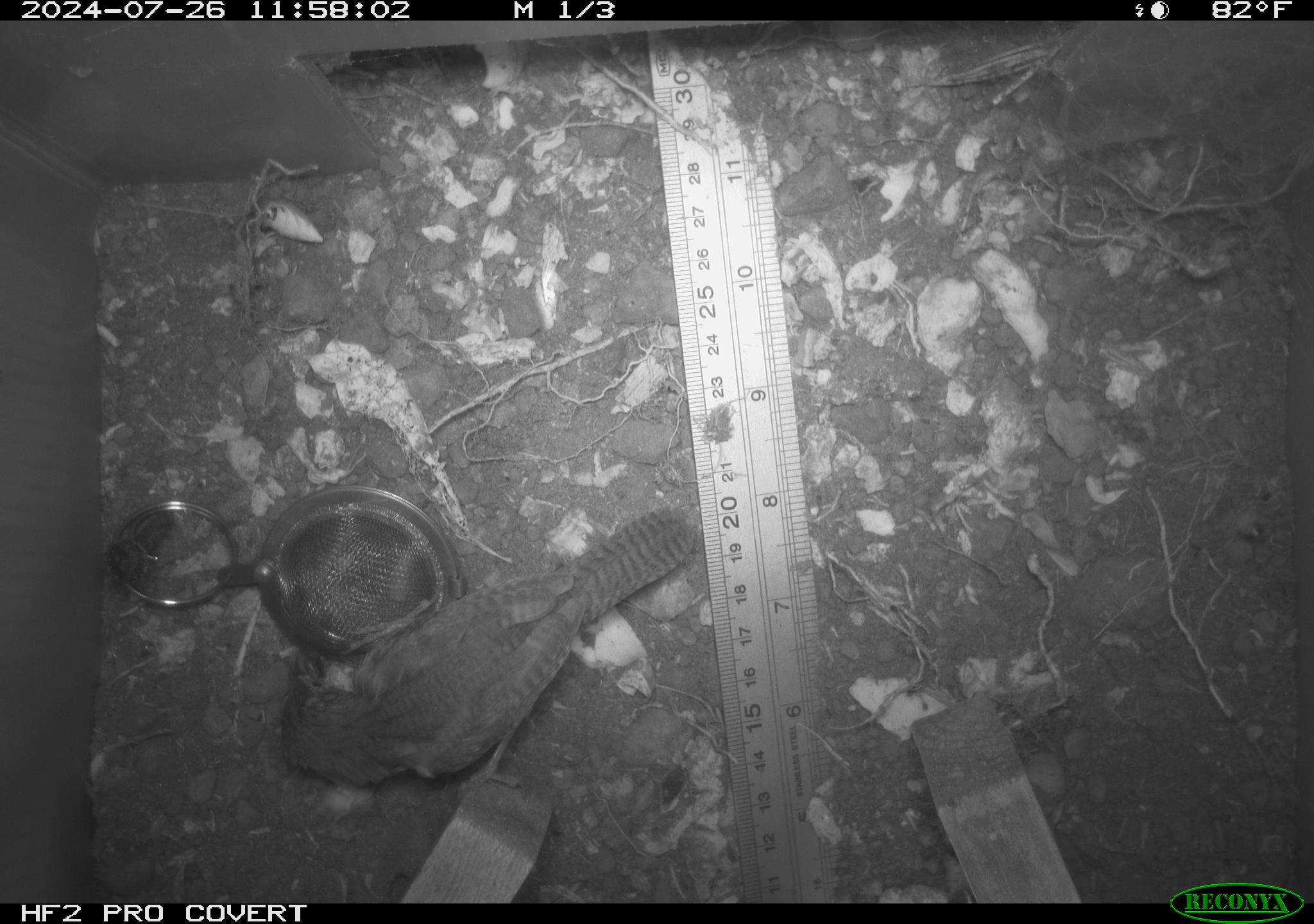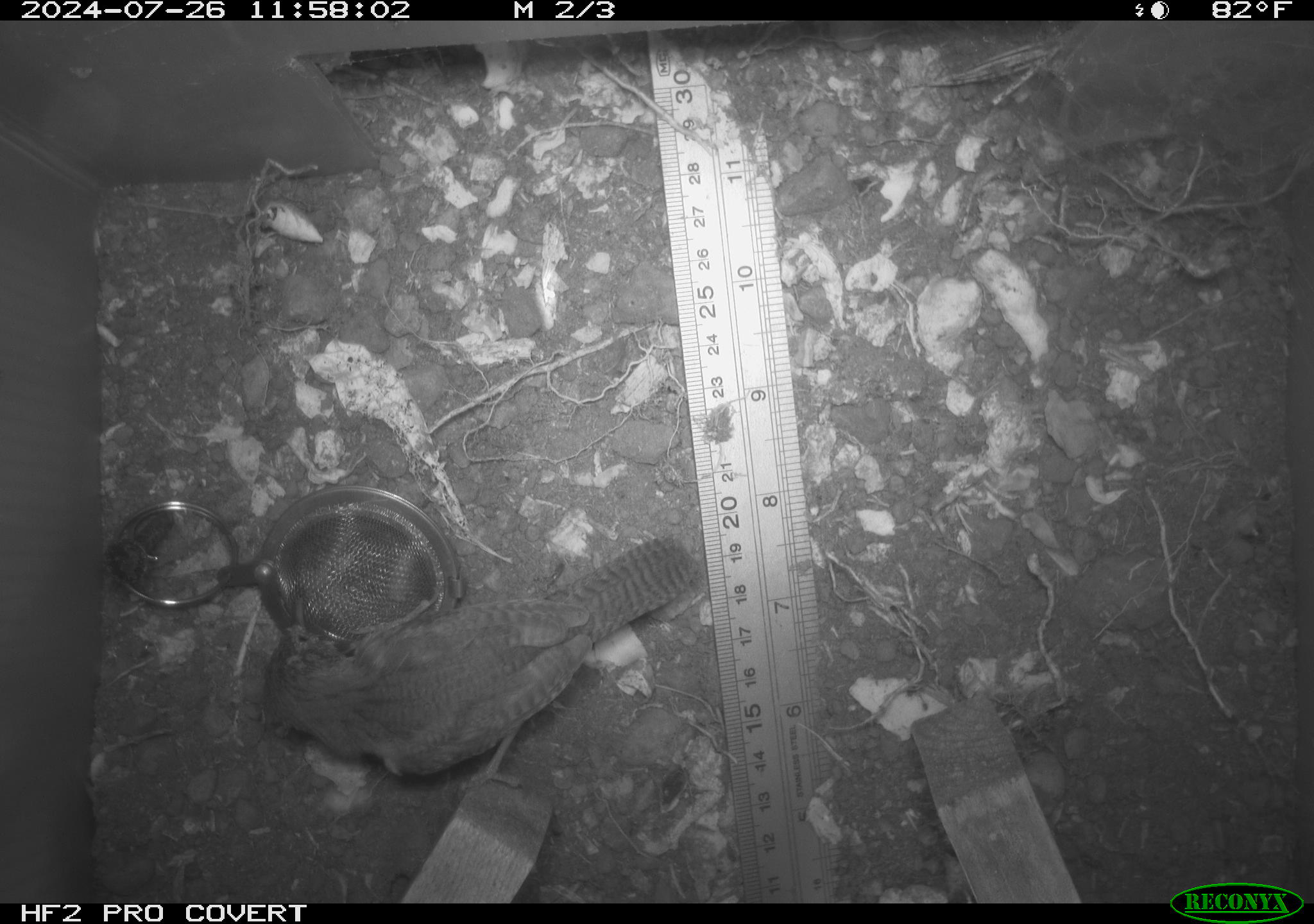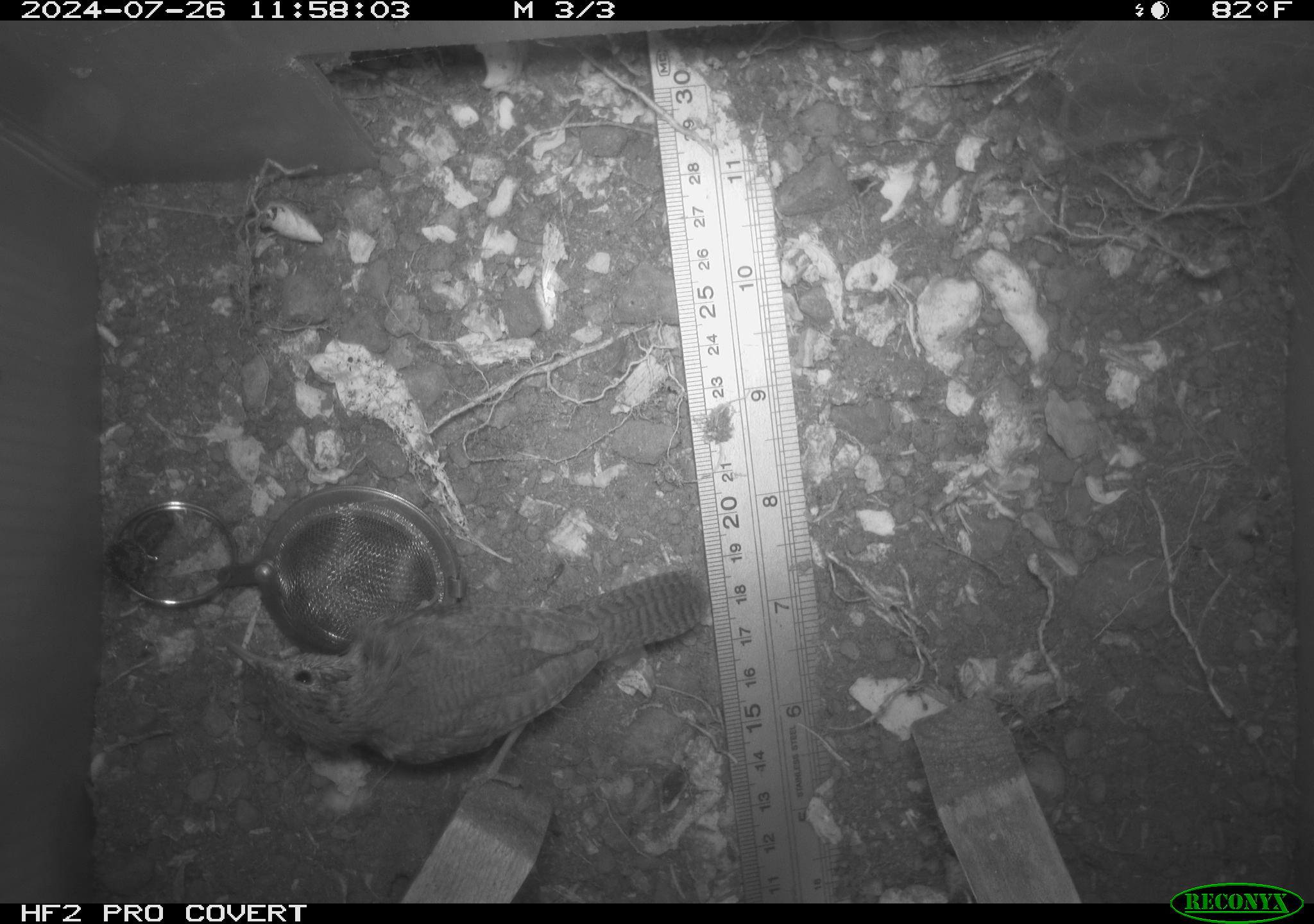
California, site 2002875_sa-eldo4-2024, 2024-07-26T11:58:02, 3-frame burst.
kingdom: Animalia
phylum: Chordata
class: Aves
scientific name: Aves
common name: bird